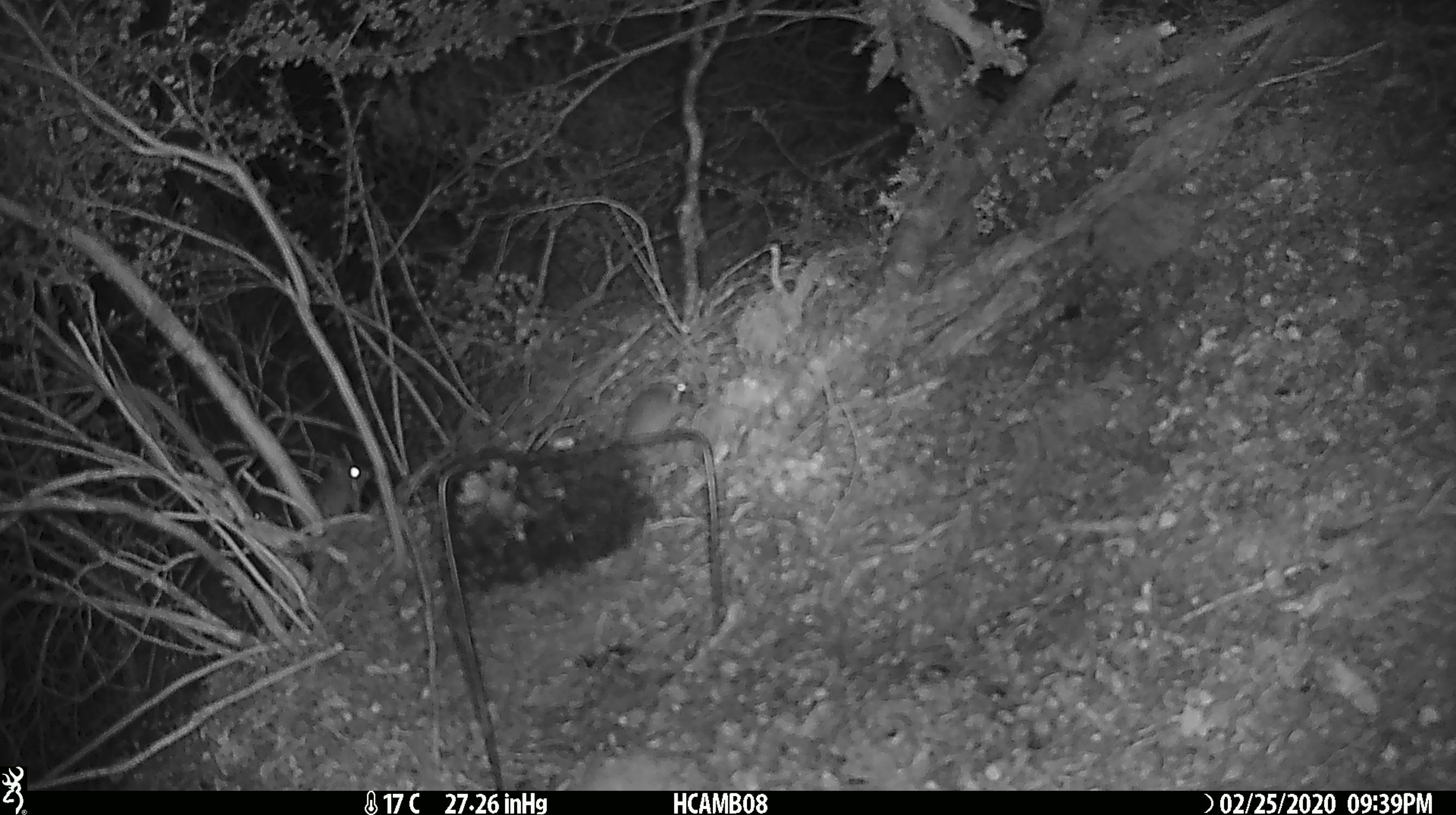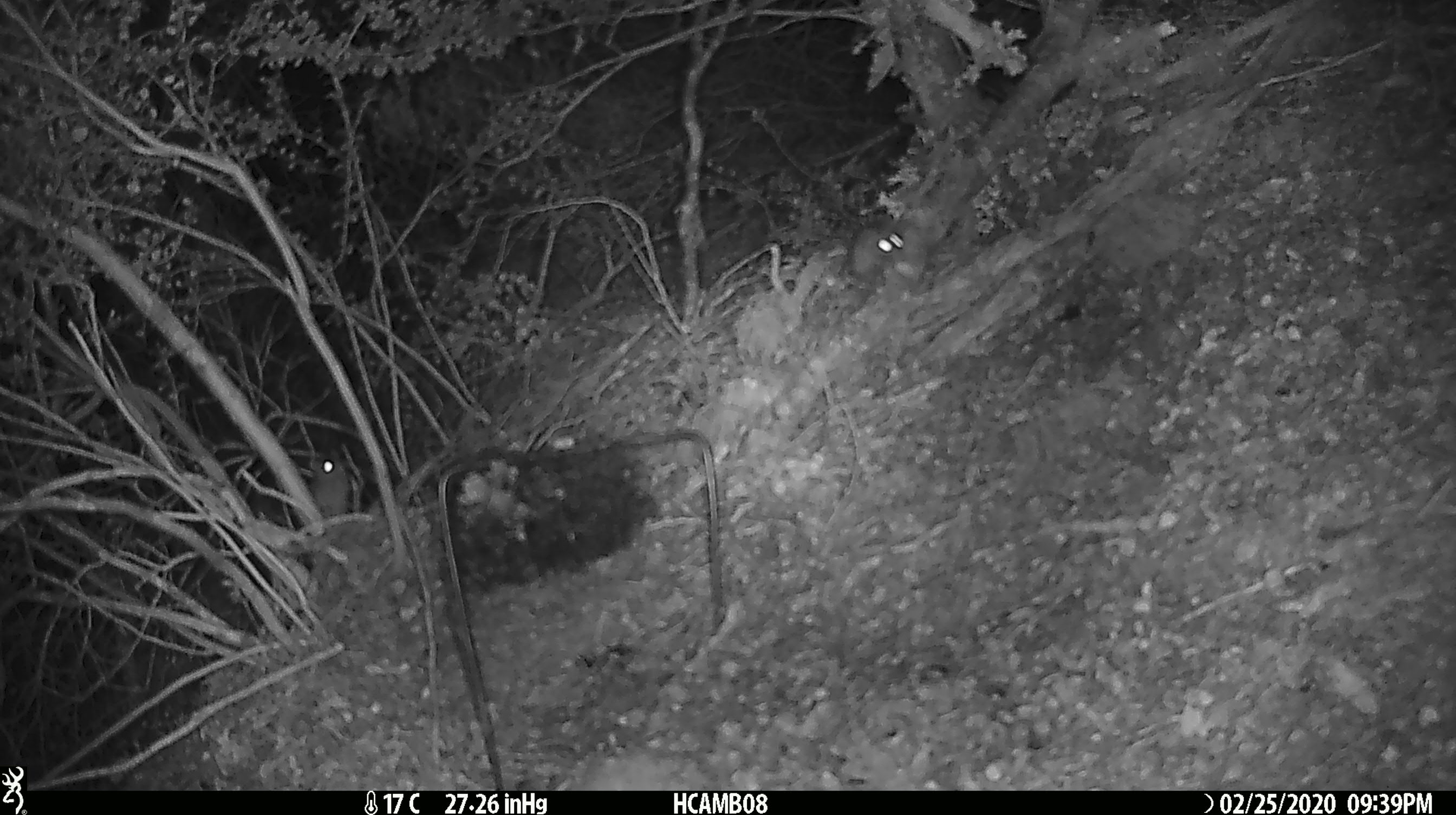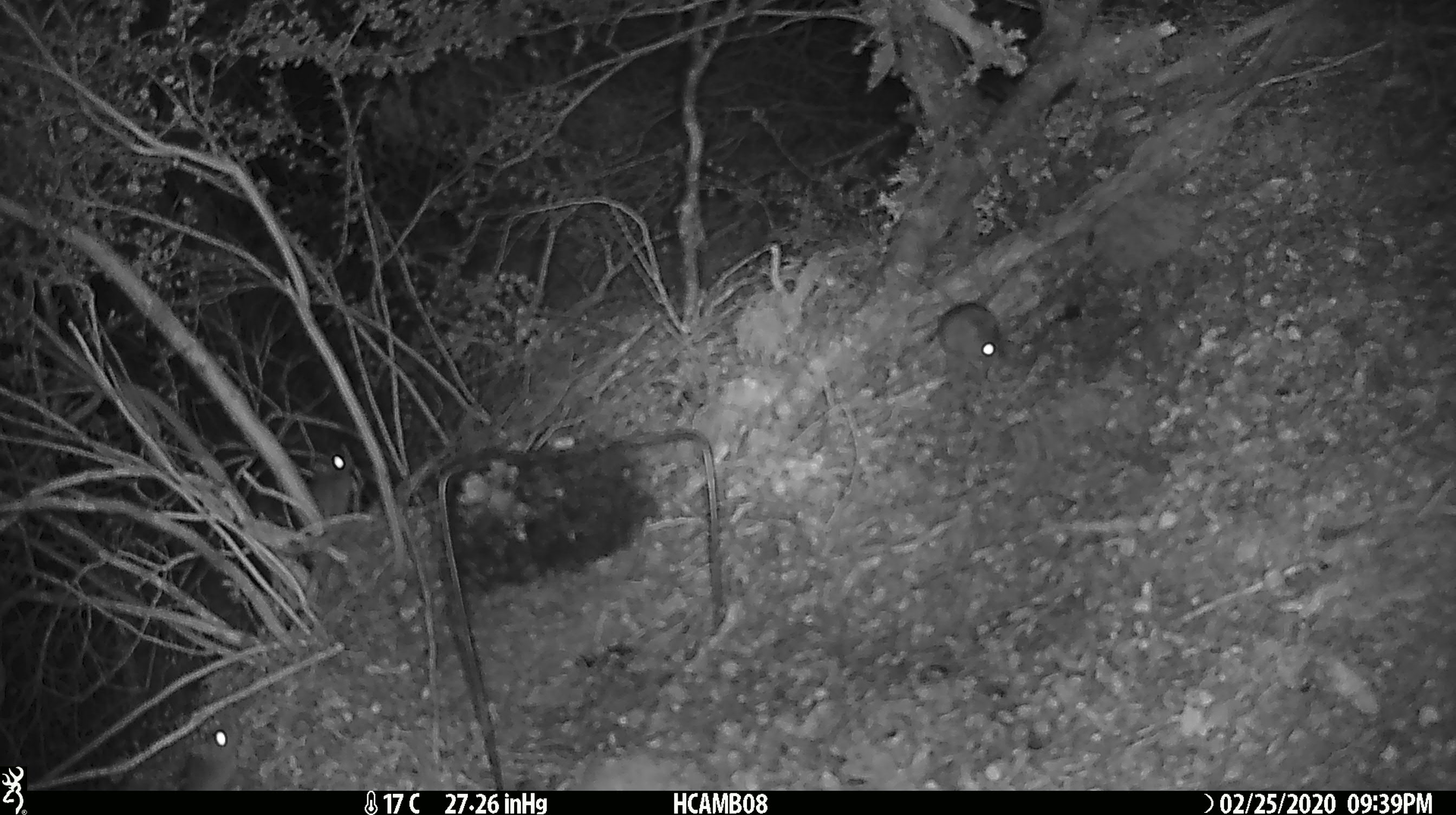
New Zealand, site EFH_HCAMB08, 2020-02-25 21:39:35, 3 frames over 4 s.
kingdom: Animalia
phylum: Chordata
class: Mammalia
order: Rodentia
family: Muridae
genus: Mus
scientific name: Mus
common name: mouse